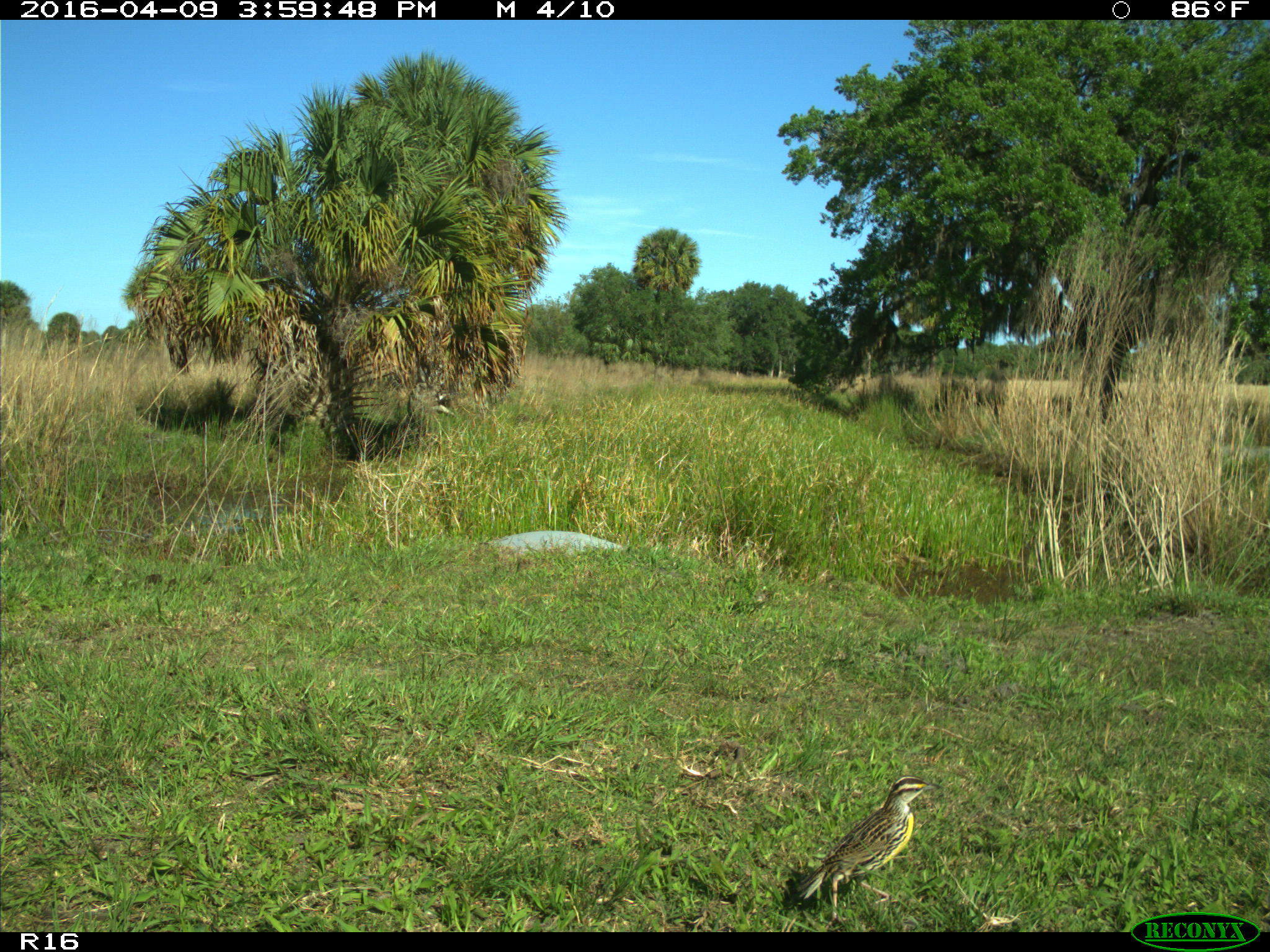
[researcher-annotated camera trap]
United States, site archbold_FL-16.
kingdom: Animalia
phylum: Chordata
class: Aves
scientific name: Aves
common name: birds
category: unidentified bird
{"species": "unidentified bird (birds) (Aves)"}